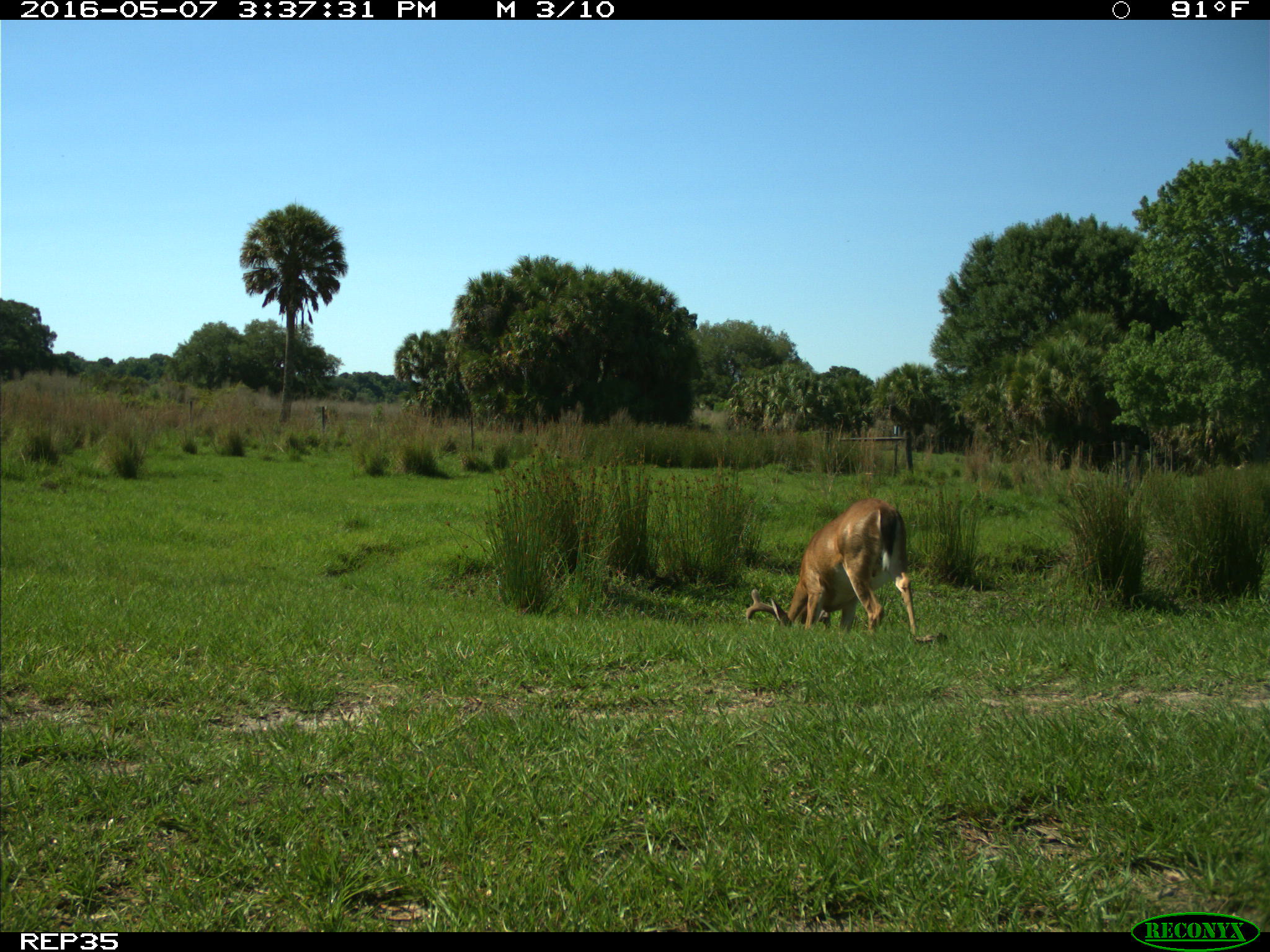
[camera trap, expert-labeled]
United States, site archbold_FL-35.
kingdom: Animalia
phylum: Chordata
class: Mammalia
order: Artiodactyla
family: Cervidae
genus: Odocoileus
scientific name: Odocoileus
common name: deer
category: unidentified deer